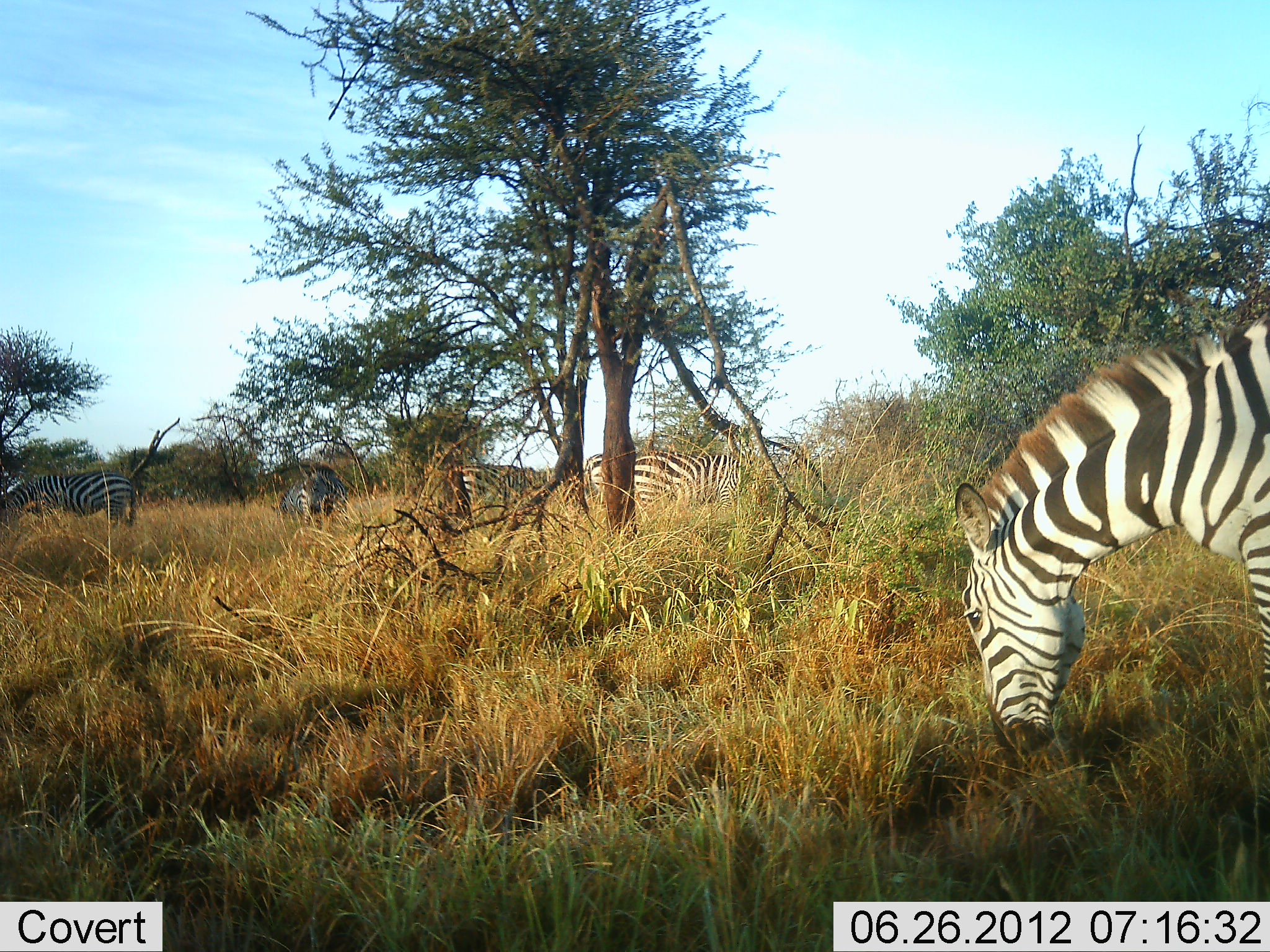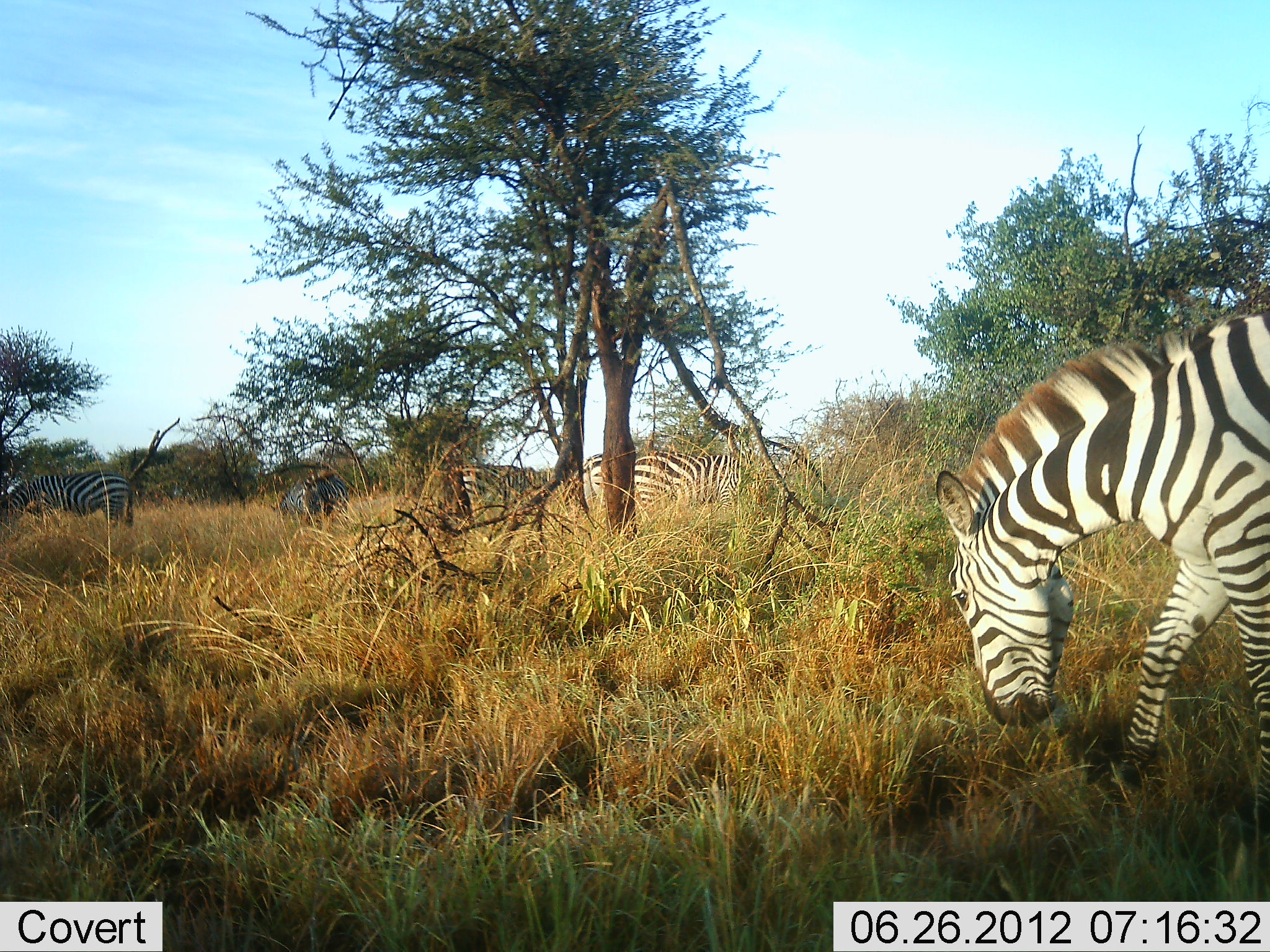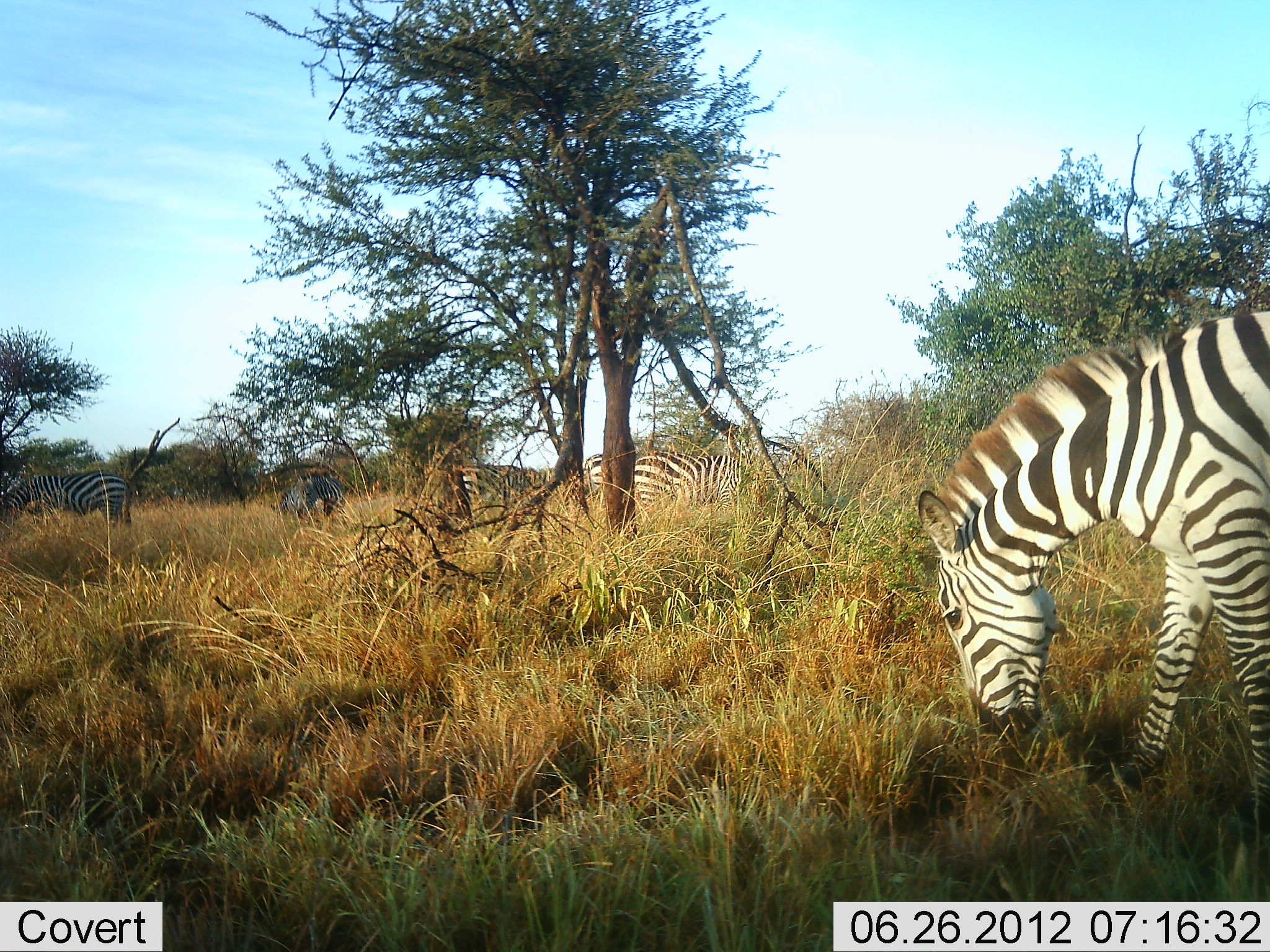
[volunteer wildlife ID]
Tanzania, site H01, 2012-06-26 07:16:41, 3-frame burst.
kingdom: Animalia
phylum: Chordata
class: Mammalia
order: Perissodactyla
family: Equidae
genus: Equus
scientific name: Equus quagga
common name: plains zebra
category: zebra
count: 6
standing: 50%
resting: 0%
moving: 20%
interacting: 0%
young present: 0%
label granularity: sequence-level